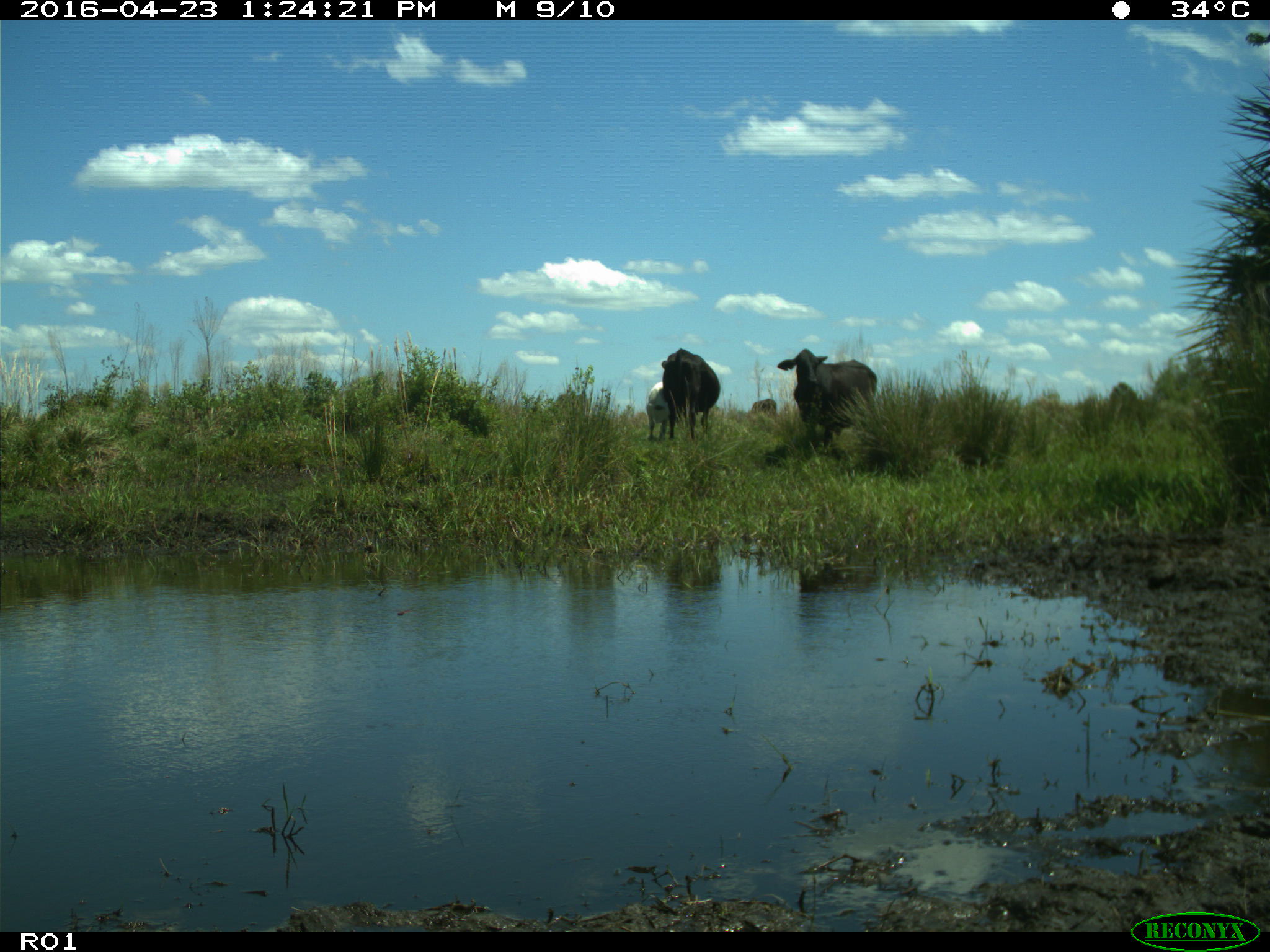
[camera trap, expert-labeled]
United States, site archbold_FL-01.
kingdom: Animalia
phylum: Chordata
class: Mammalia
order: Artiodactyla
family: Bovidae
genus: Bos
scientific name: Bos taurus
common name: domestic cow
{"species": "Bos taurus (domestic cow)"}